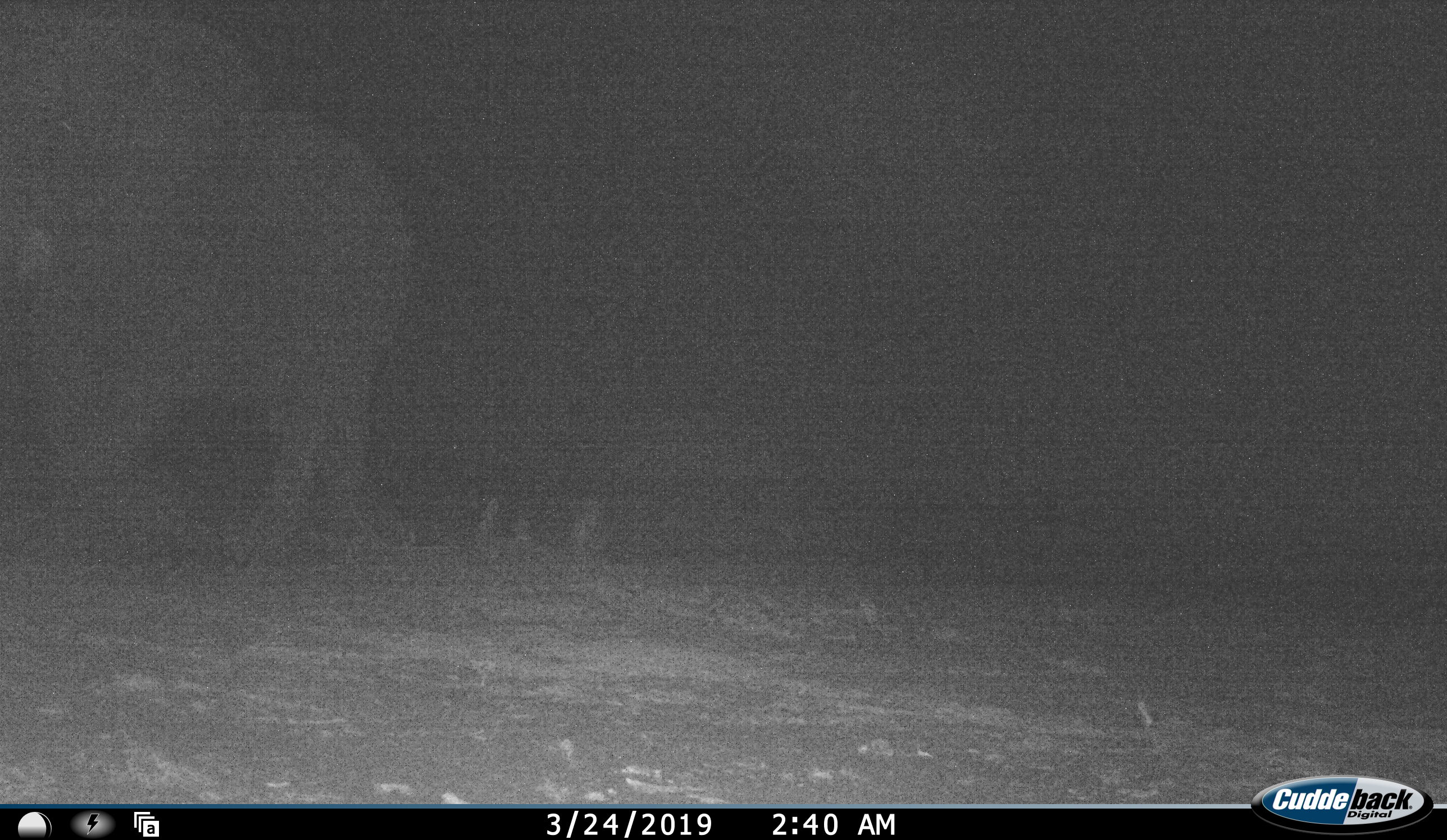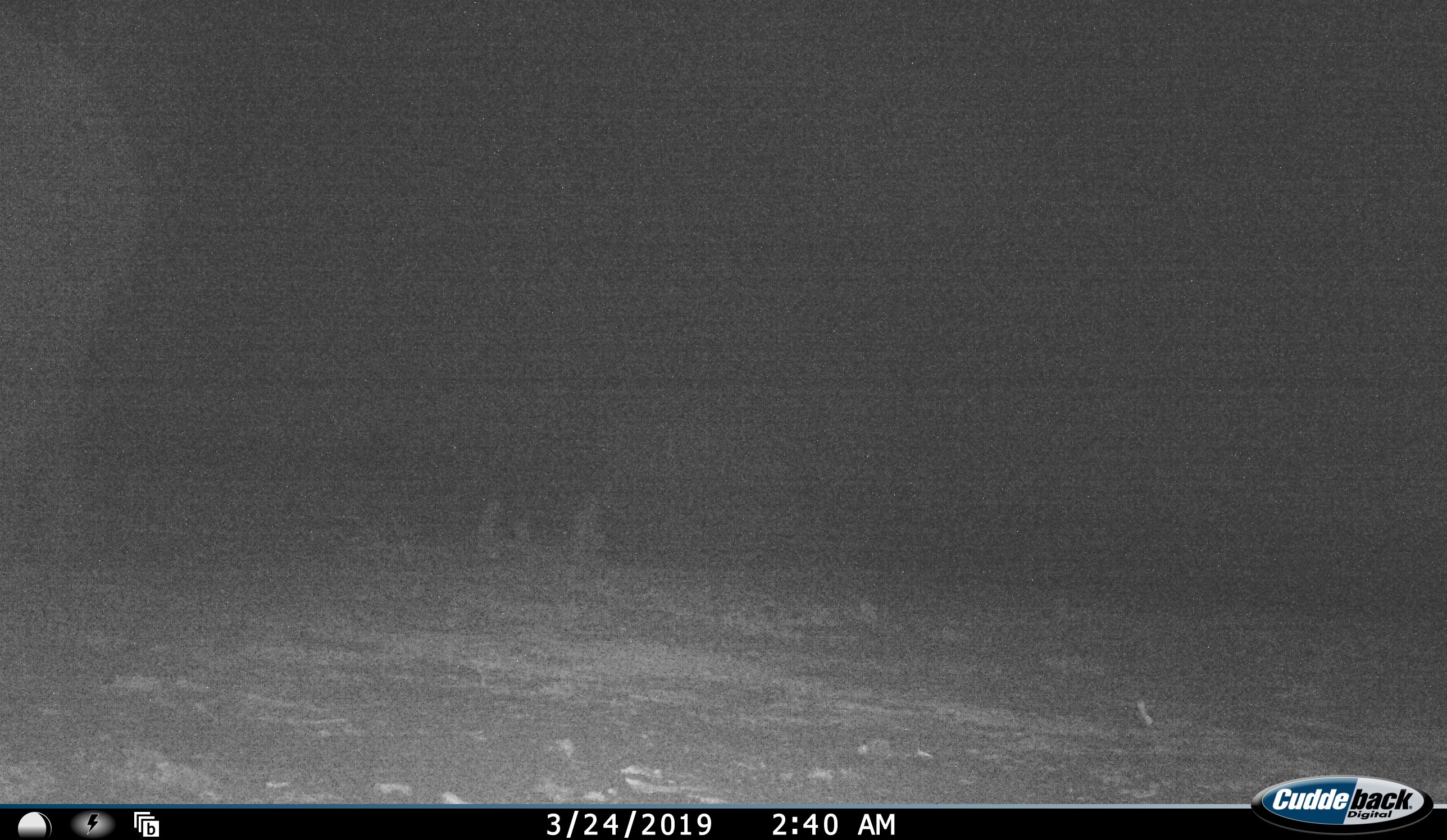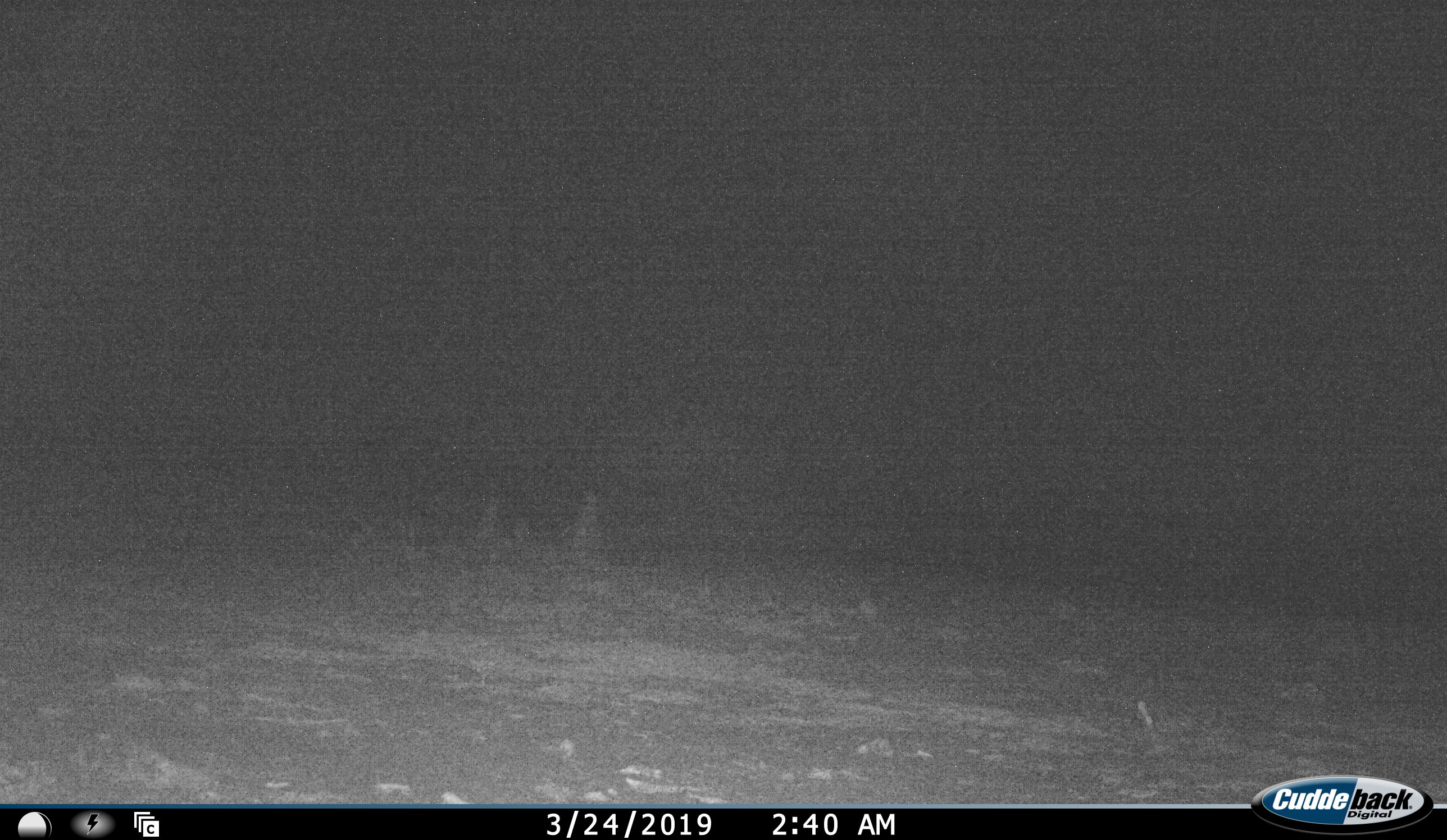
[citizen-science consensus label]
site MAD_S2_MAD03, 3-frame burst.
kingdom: Animalia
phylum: Chordata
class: Mammalia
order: Proboscidea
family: Elephantidae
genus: Loxodonta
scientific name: Loxodonta africana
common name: african bush elephant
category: elephant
Elephant (african bush elephant) (Loxodonta africana), count 1. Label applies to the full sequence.